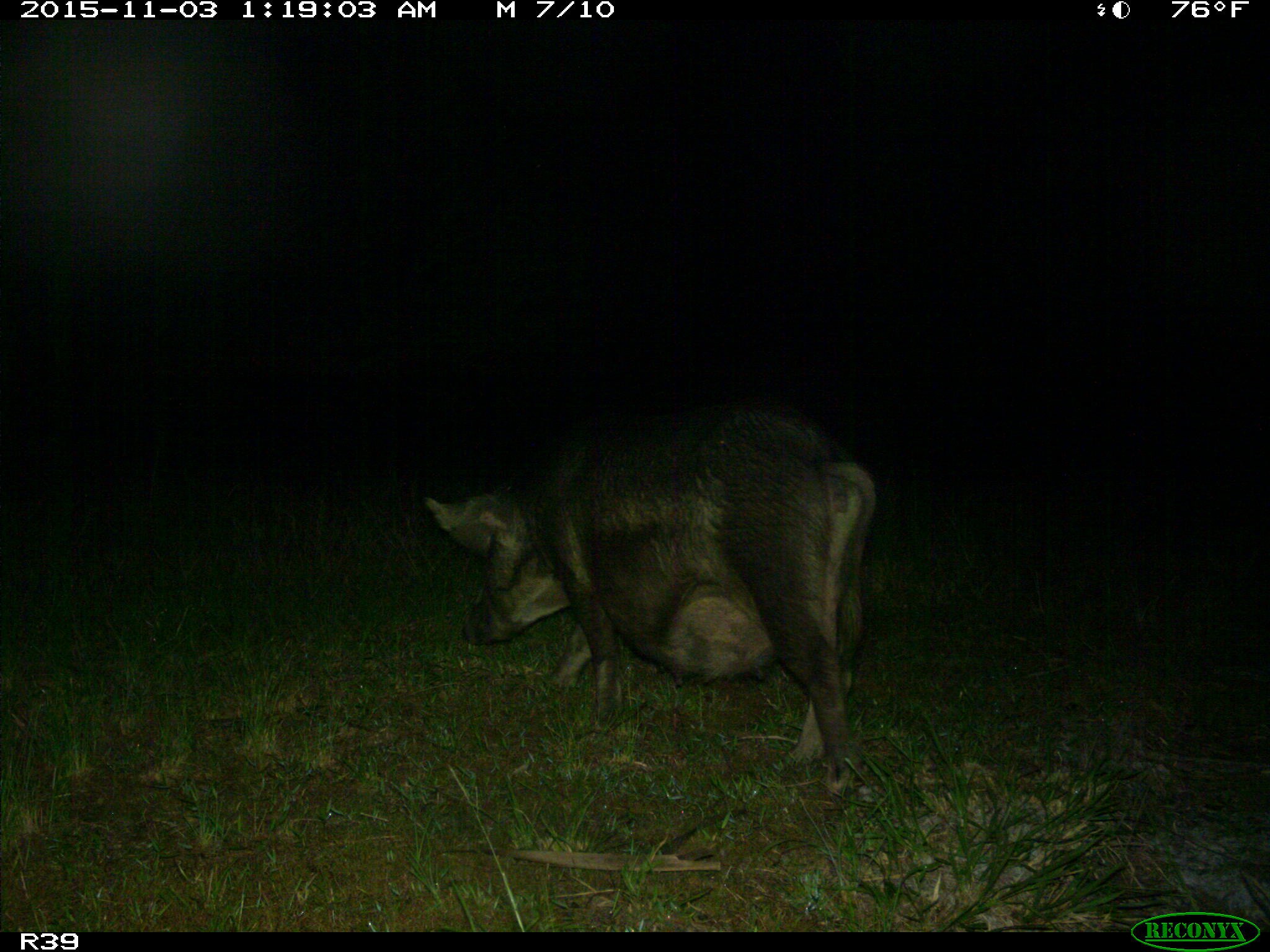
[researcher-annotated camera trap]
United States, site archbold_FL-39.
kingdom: Animalia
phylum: Chordata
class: Mammalia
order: Artiodactyla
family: Suidae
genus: Sus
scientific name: Sus scrofa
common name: wild boar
Sus scrofa (wild boar).